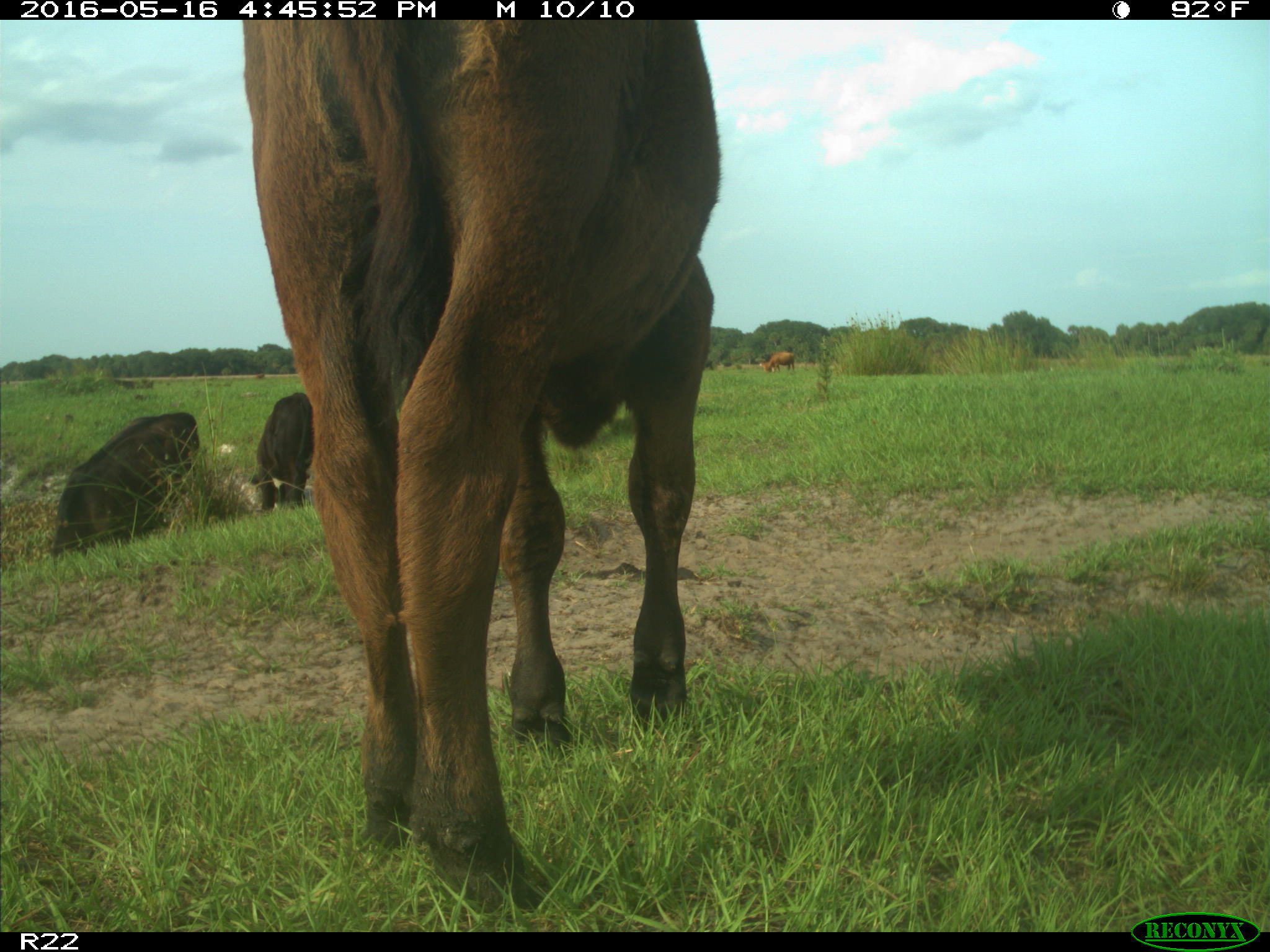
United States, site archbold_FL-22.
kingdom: Animalia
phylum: Chordata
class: Mammalia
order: Artiodactyla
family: Bovidae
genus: Bos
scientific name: Bos taurus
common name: domestic cow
Bos taurus (domestic cow).